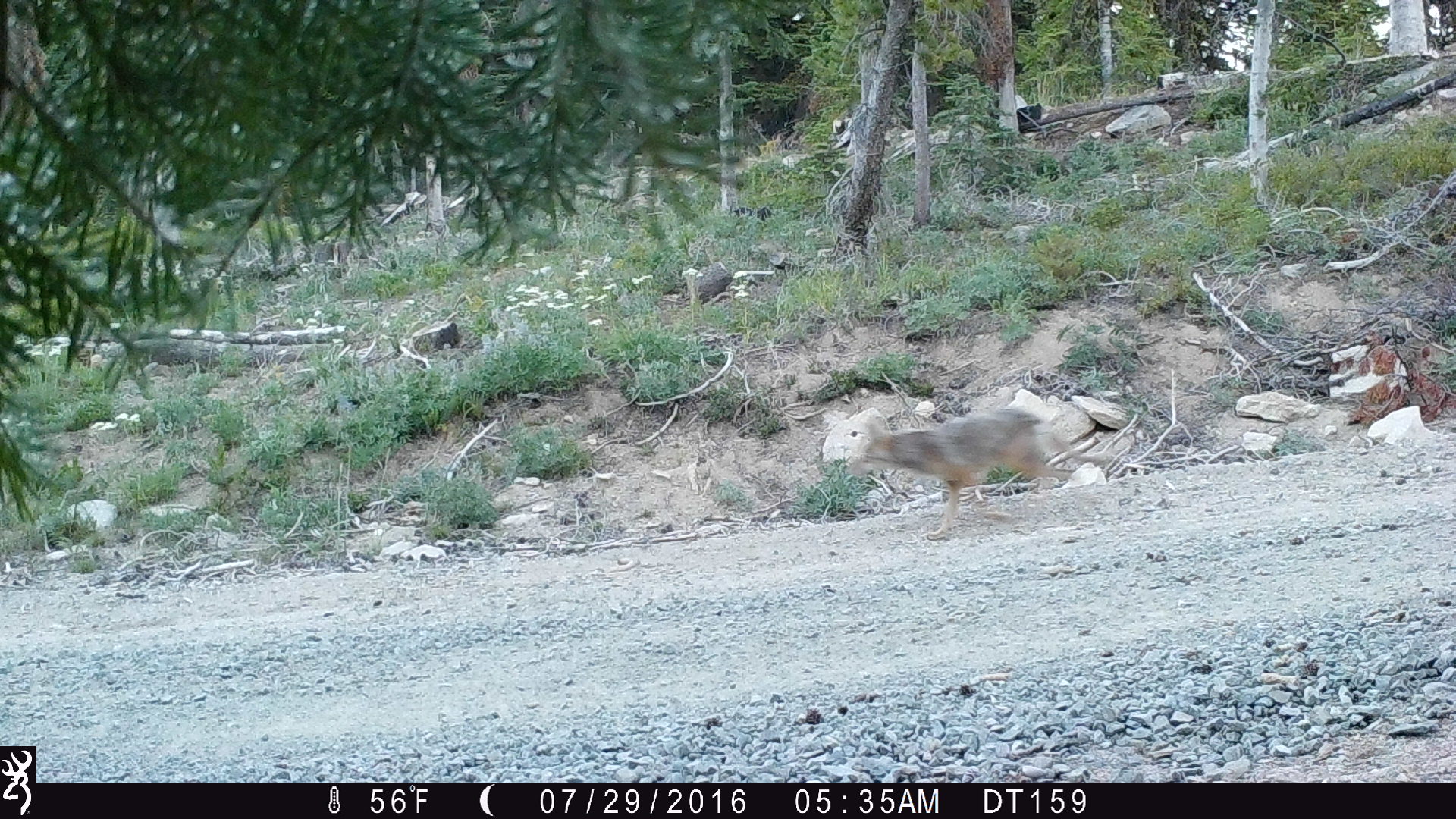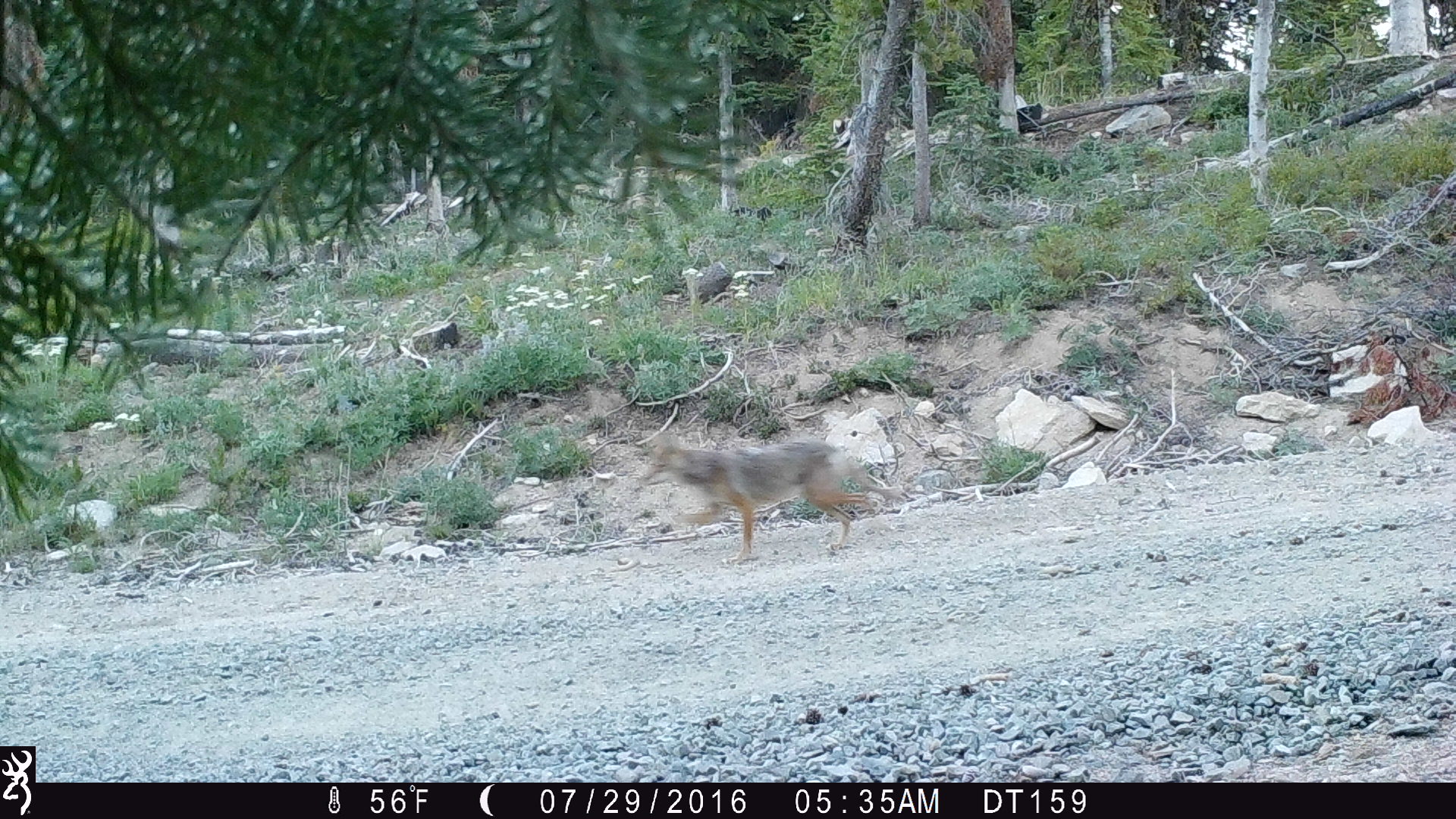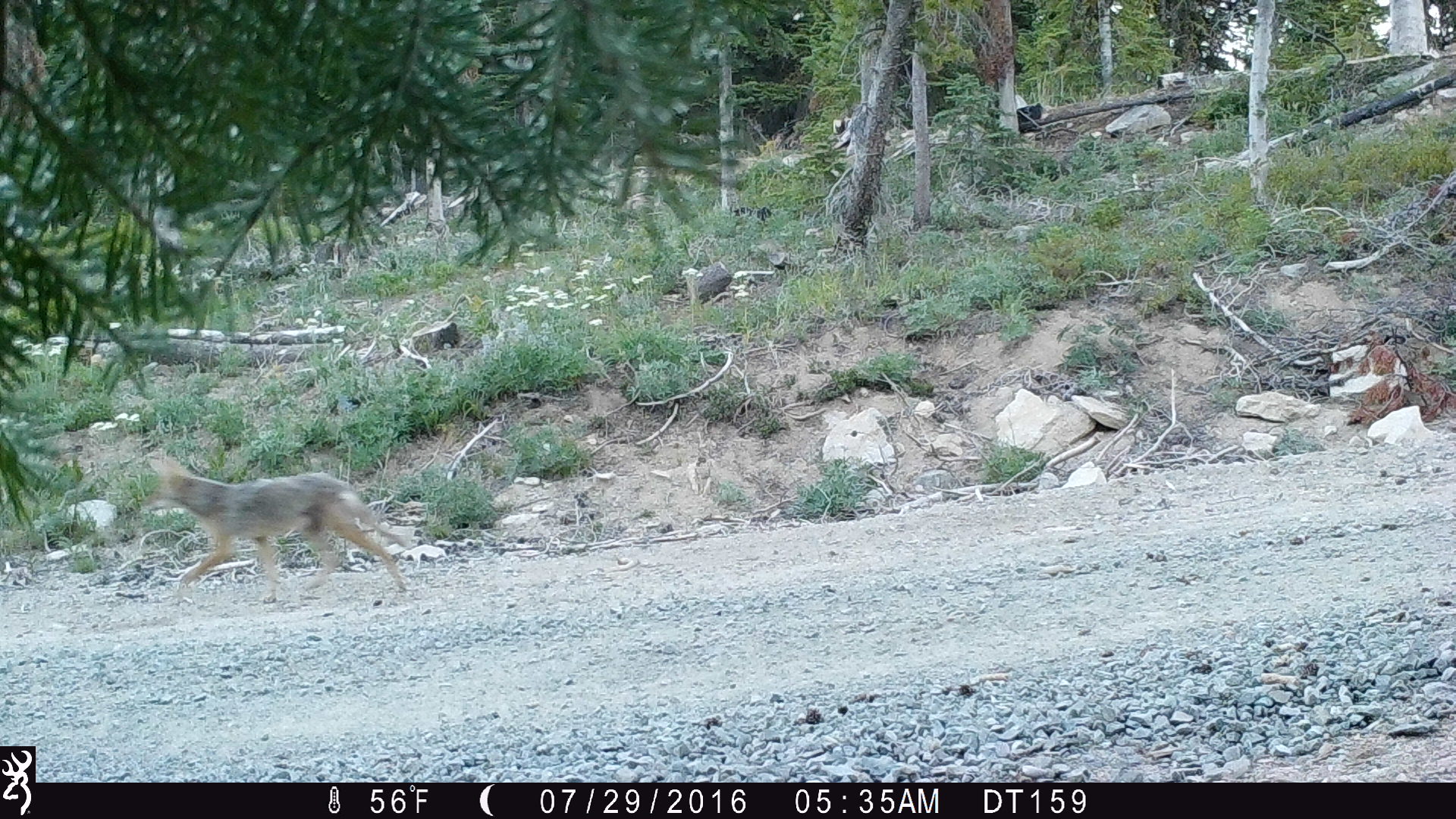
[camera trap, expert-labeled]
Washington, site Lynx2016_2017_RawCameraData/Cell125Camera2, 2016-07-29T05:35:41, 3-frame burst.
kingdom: Animalia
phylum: Chordata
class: Mammalia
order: Carnivora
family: Canidae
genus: Canis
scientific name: Canis latrans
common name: coyote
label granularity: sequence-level